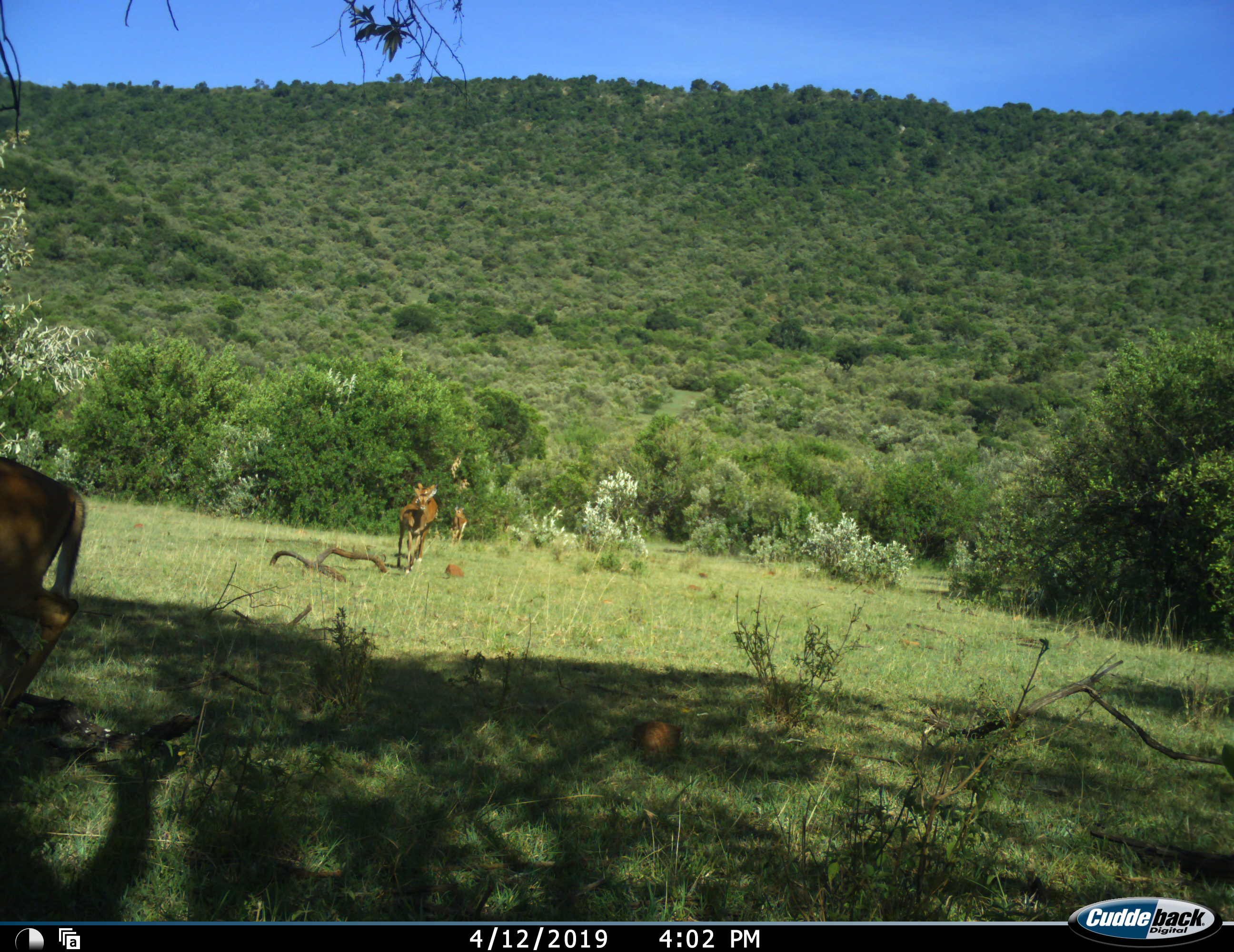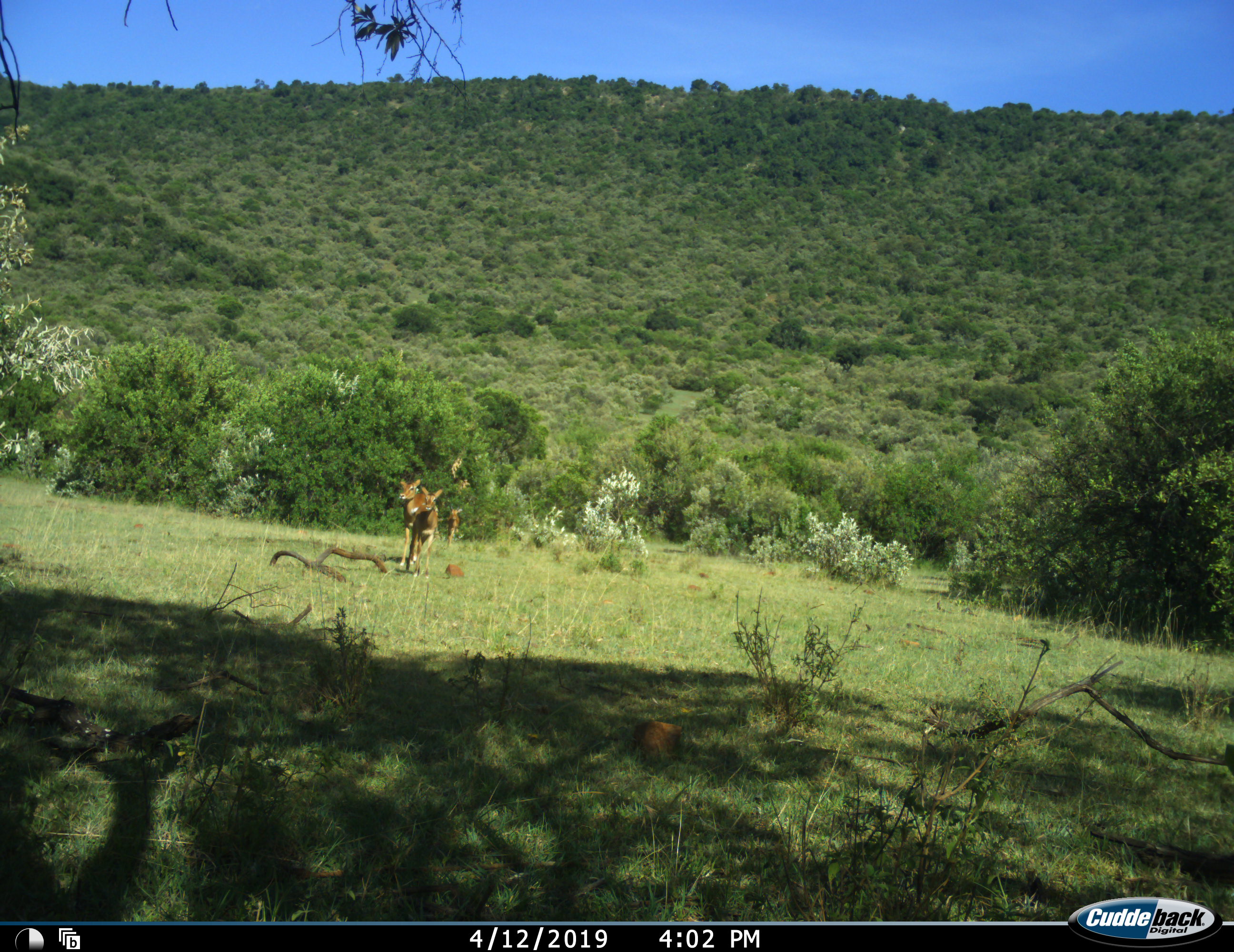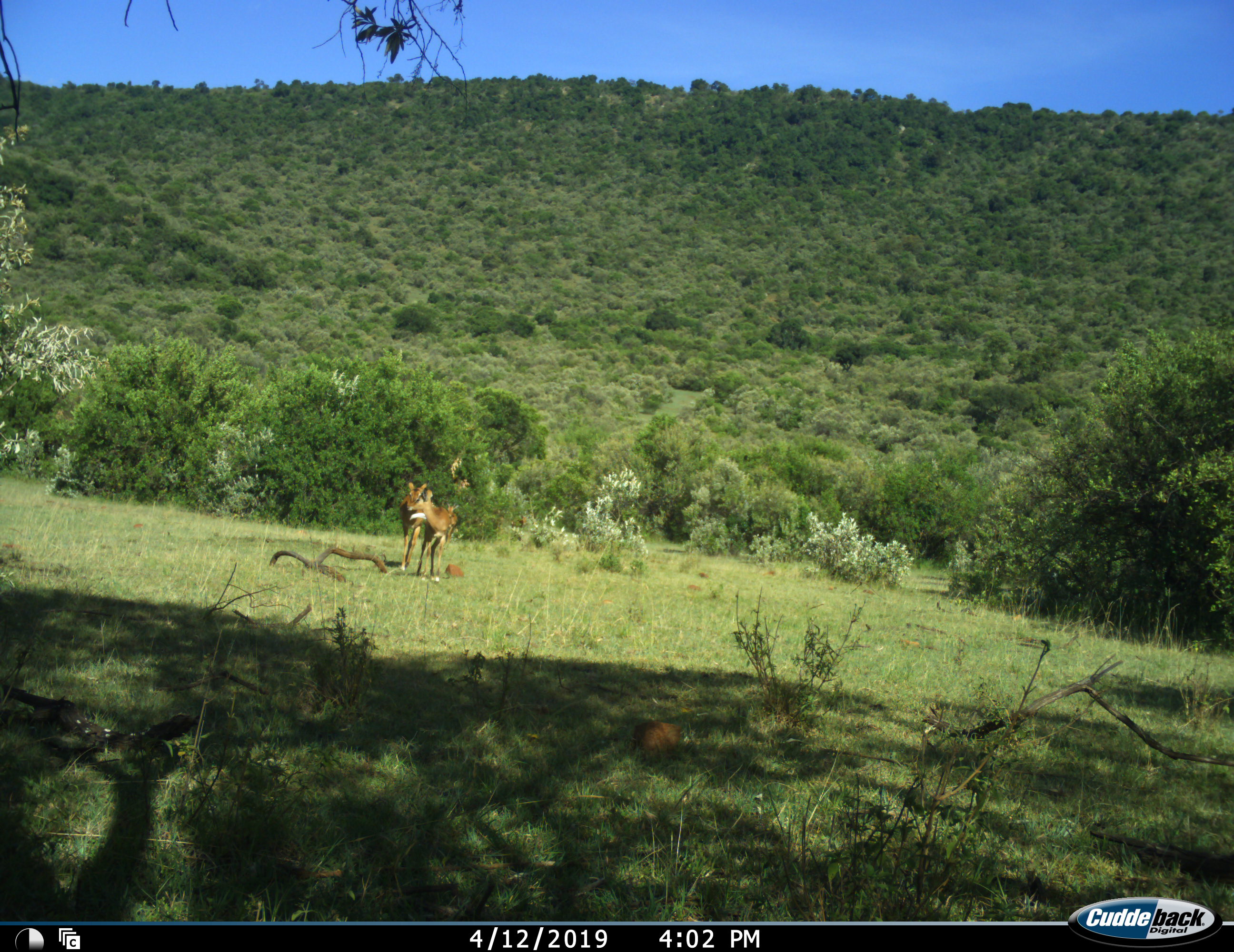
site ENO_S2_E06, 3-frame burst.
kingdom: Animalia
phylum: Chordata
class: Mammalia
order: Artiodactyla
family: Bovidae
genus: Aepyceros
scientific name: Aepyceros melampus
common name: impala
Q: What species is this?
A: Impala (Aepyceros melampus).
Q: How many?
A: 3.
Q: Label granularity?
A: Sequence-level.